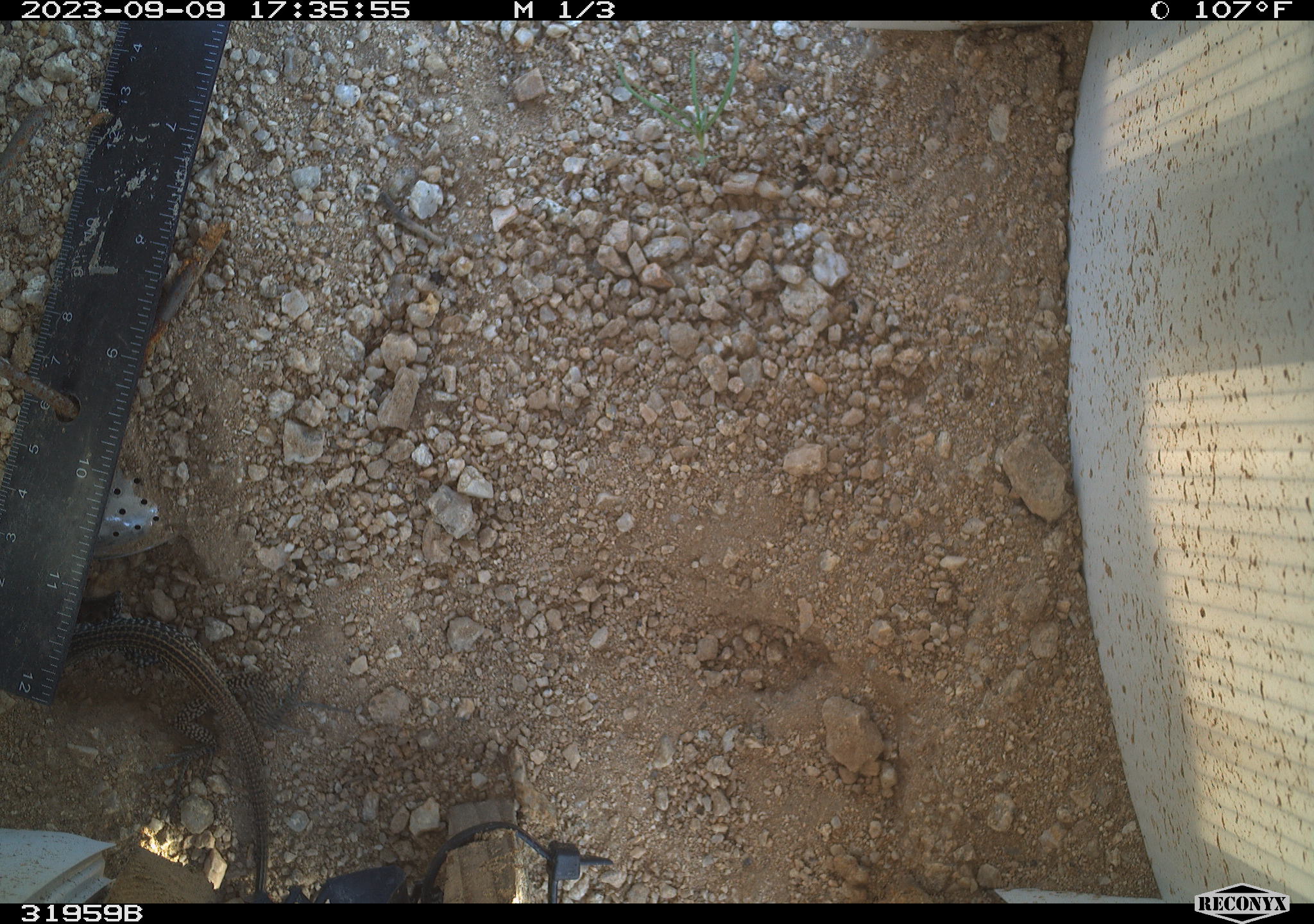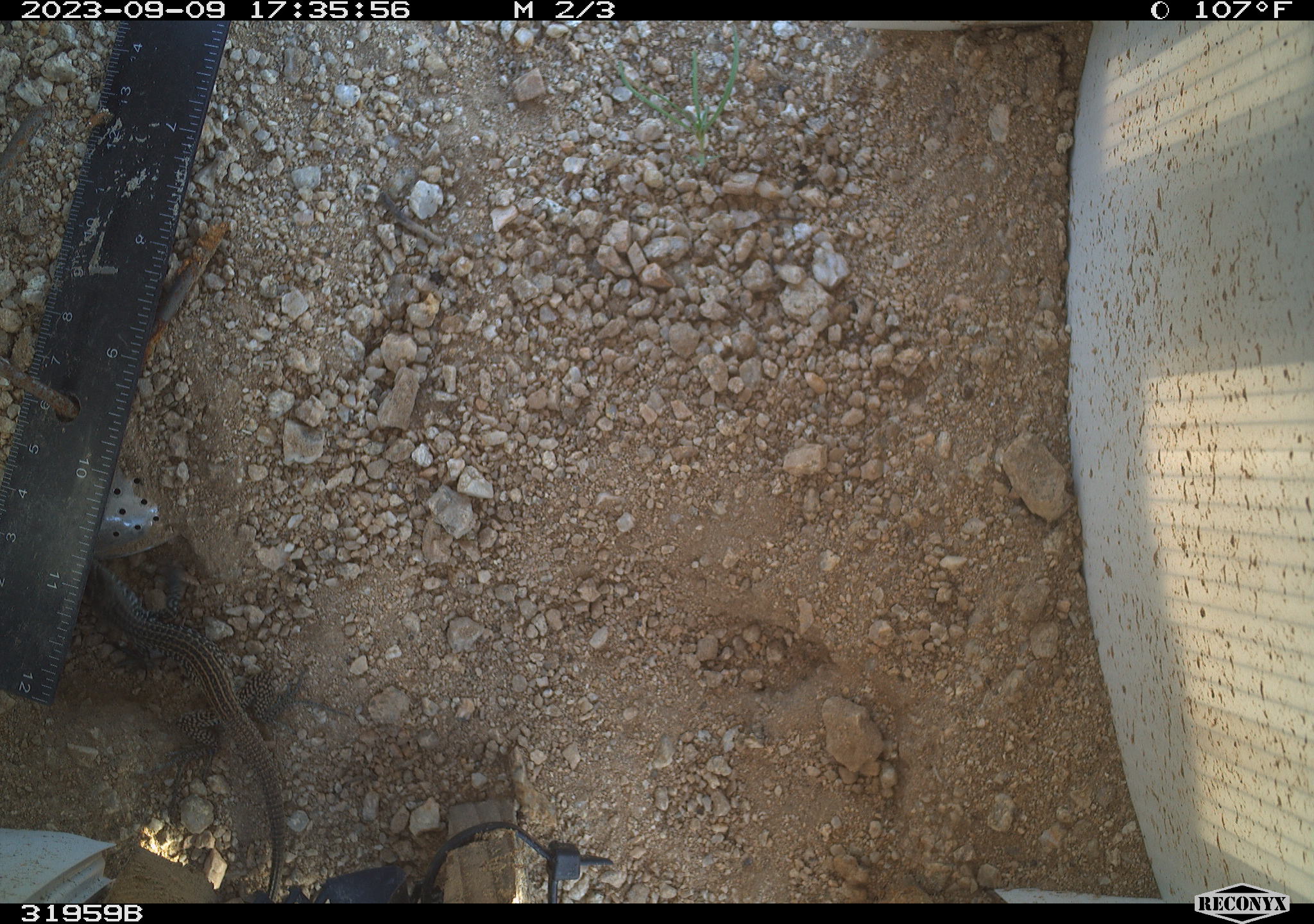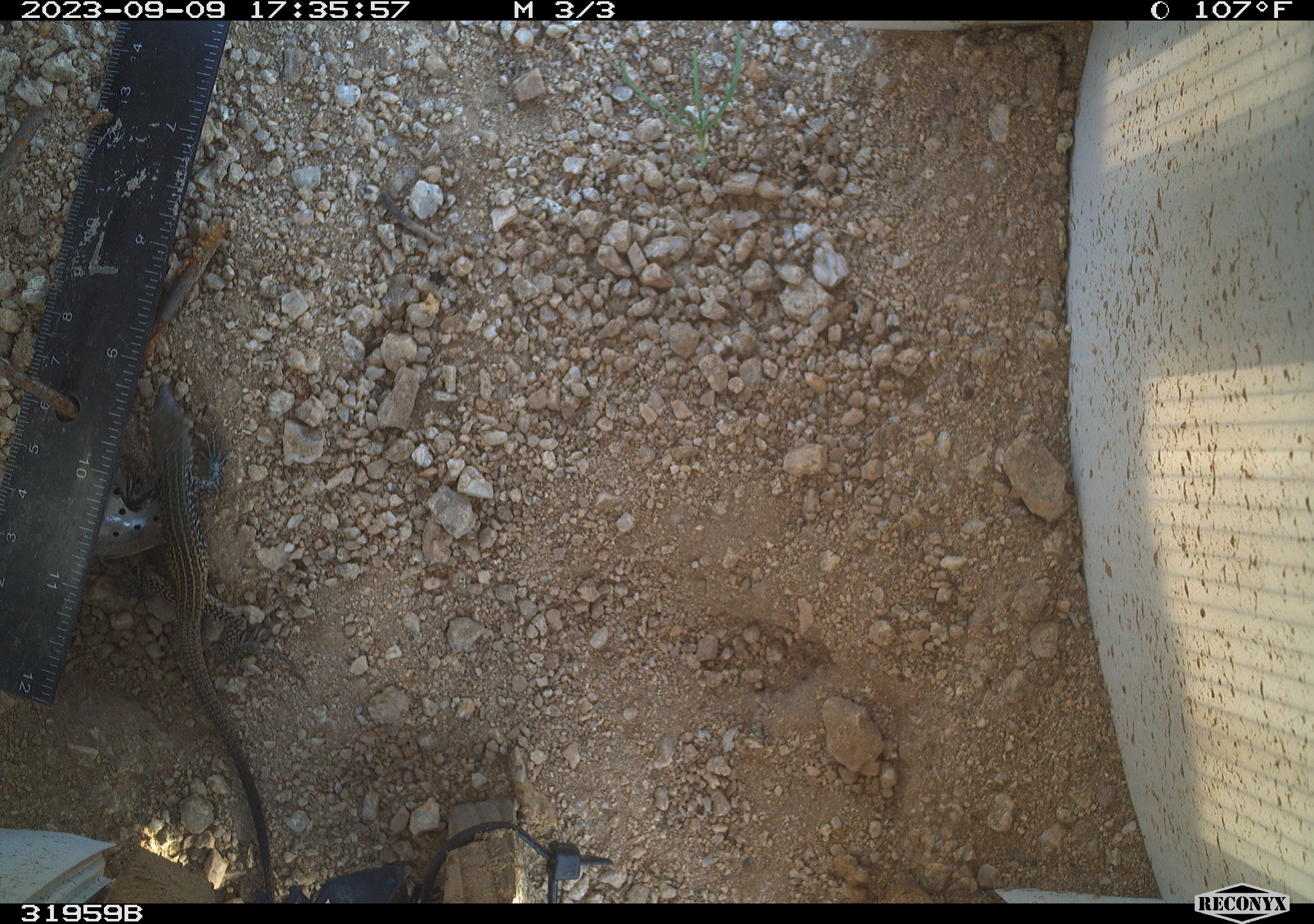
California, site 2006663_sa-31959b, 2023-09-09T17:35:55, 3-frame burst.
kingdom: Animalia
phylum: Chordata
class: Reptilia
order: Squamata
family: Teiidae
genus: Aspidoscelis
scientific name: Aspidoscelis tigris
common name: western whiptail